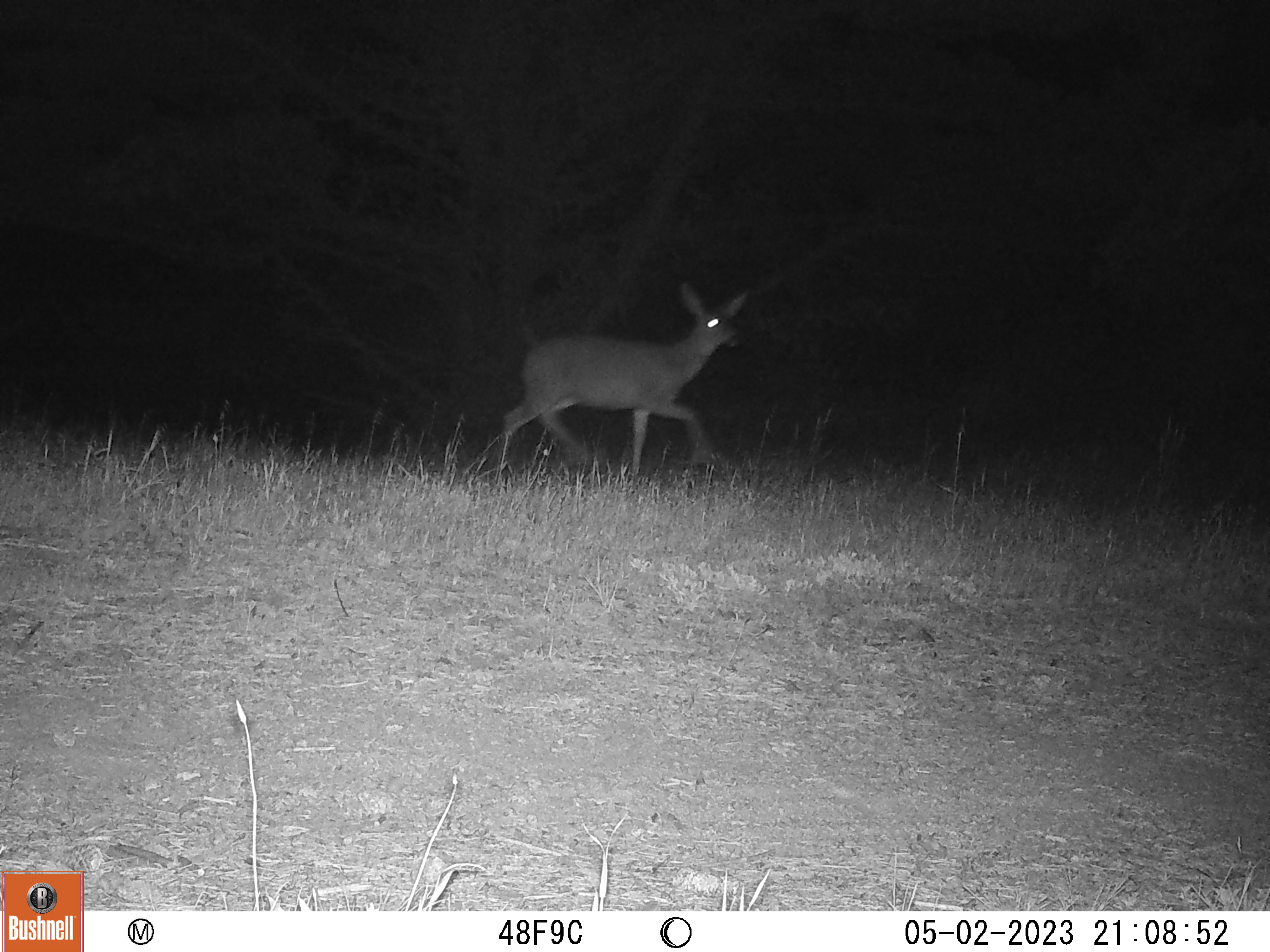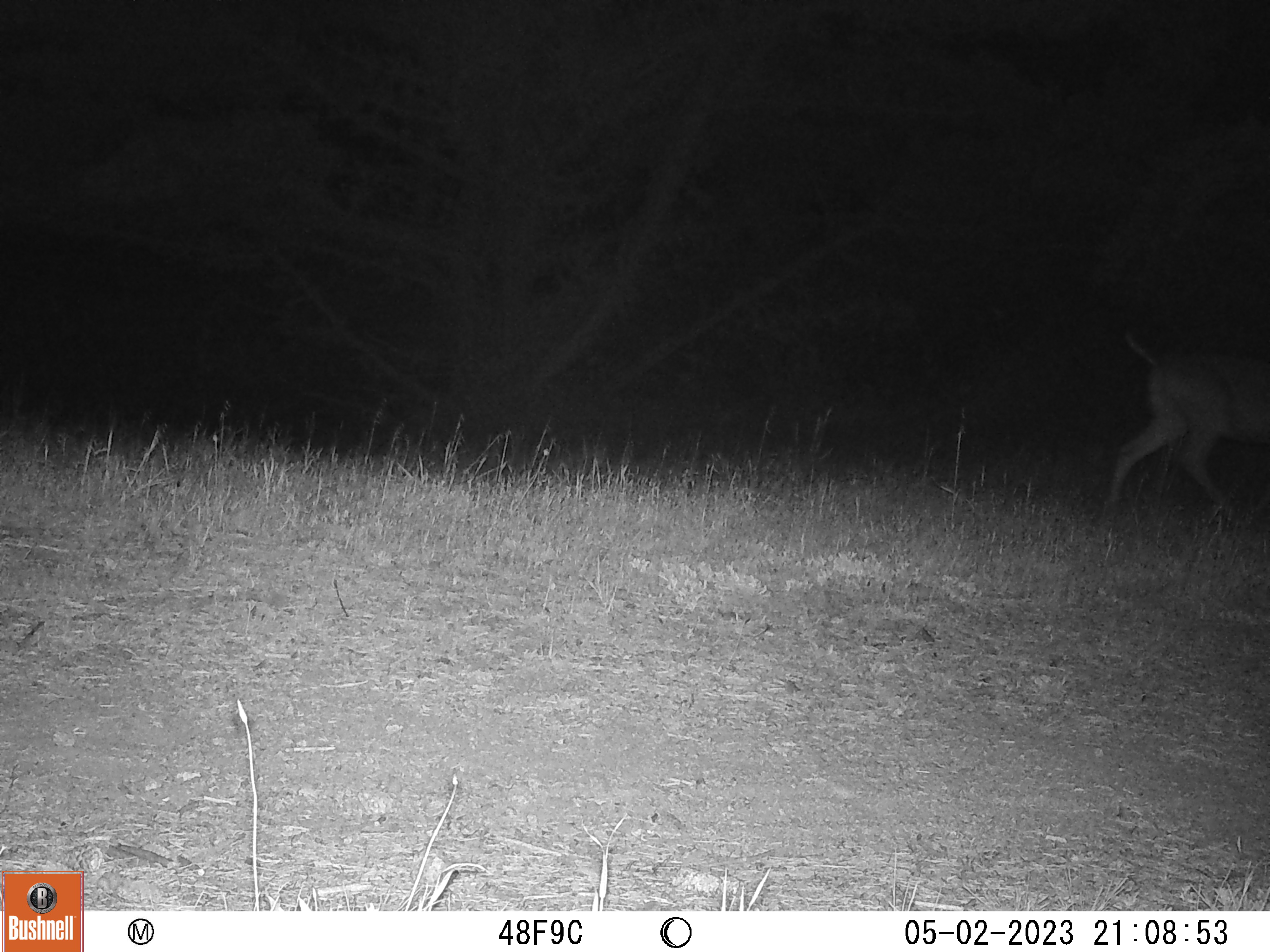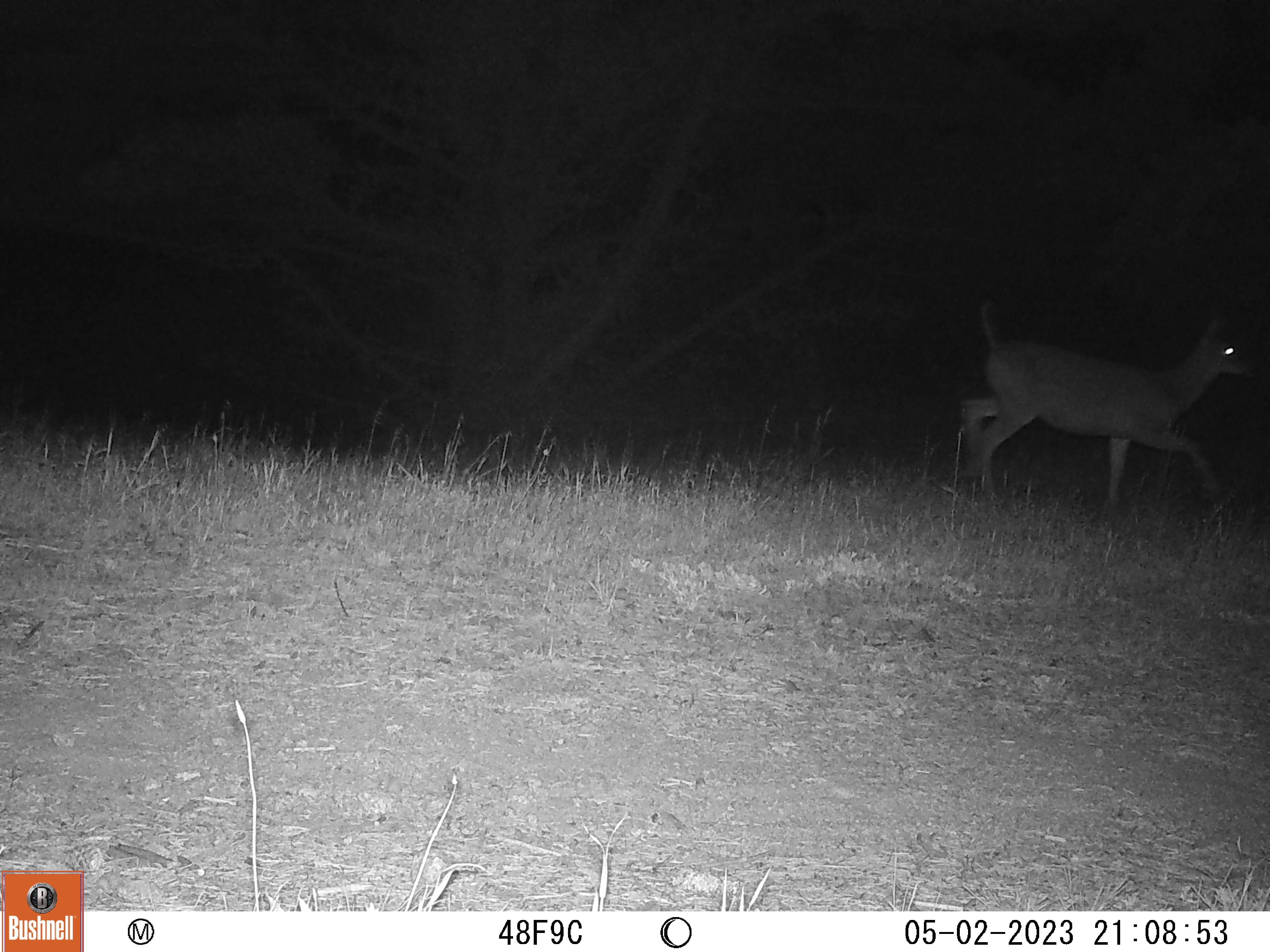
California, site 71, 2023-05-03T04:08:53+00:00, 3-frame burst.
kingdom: Animalia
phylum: Chordata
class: Mammalia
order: Artiodactyla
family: Cervidae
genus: Odocoileus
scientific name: Odocoileus hemionus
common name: mule deer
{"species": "mule deer (Odocoileus hemionus)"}